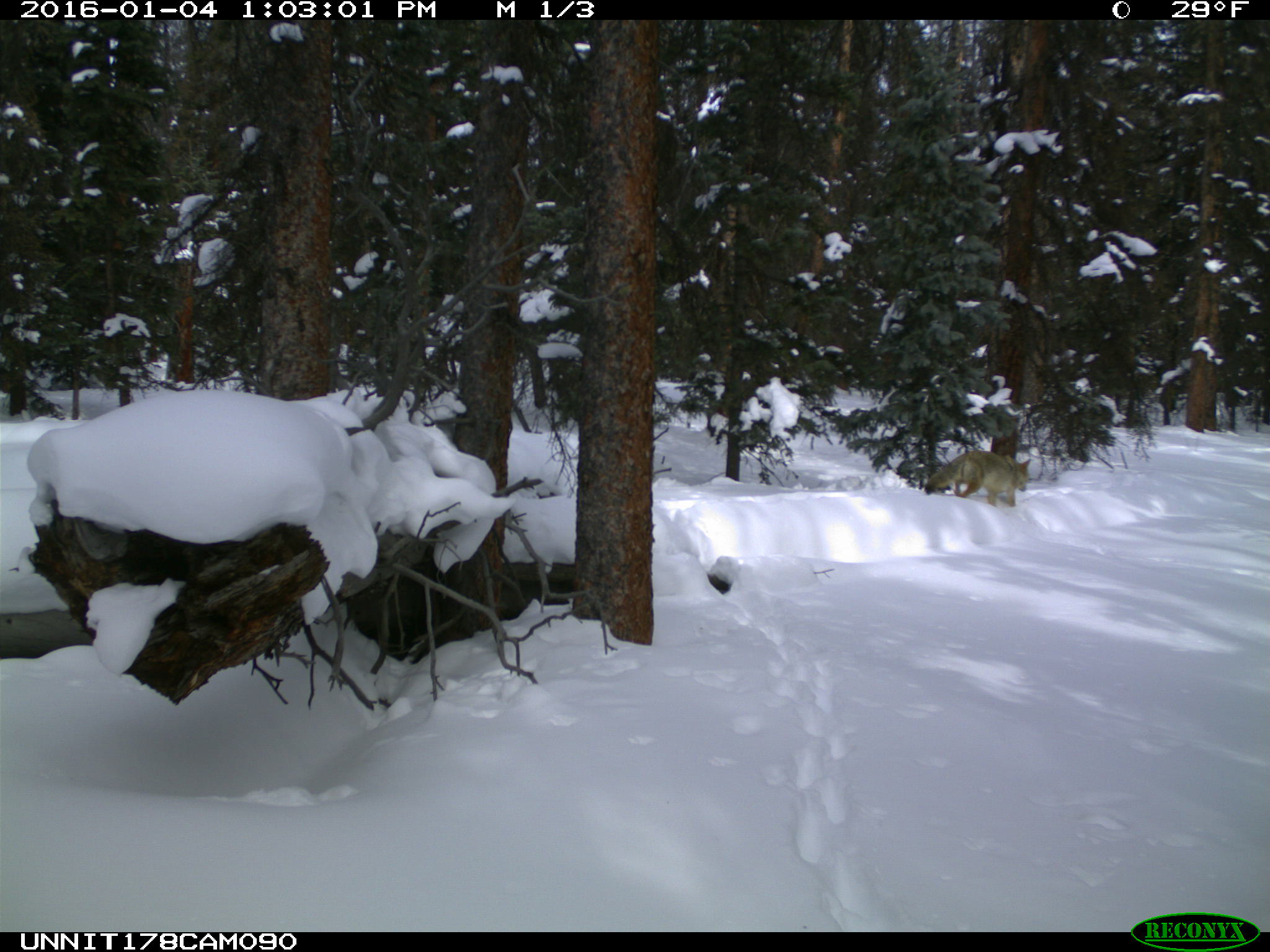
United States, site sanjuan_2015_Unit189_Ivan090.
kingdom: Animalia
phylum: Chordata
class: Mammalia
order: Carnivora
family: Canidae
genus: Canis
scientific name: Canis latrans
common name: coyote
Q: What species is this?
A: Canis latrans (coyote).